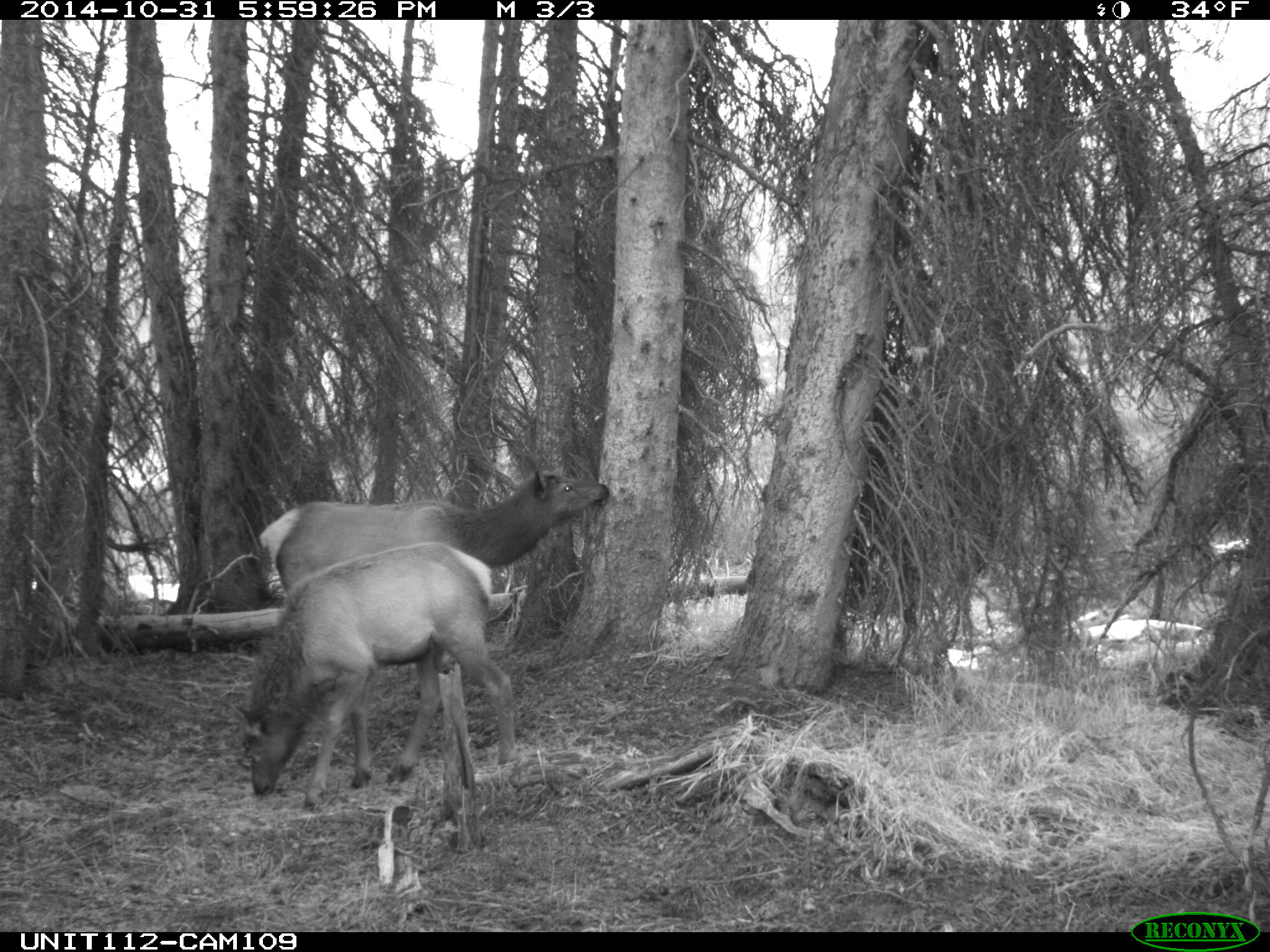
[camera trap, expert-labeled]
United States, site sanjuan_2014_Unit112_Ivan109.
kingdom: Animalia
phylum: Chordata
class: Mammalia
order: Artiodactyla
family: Cervidae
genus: Cervus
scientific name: Cervus elaphus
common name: red deer